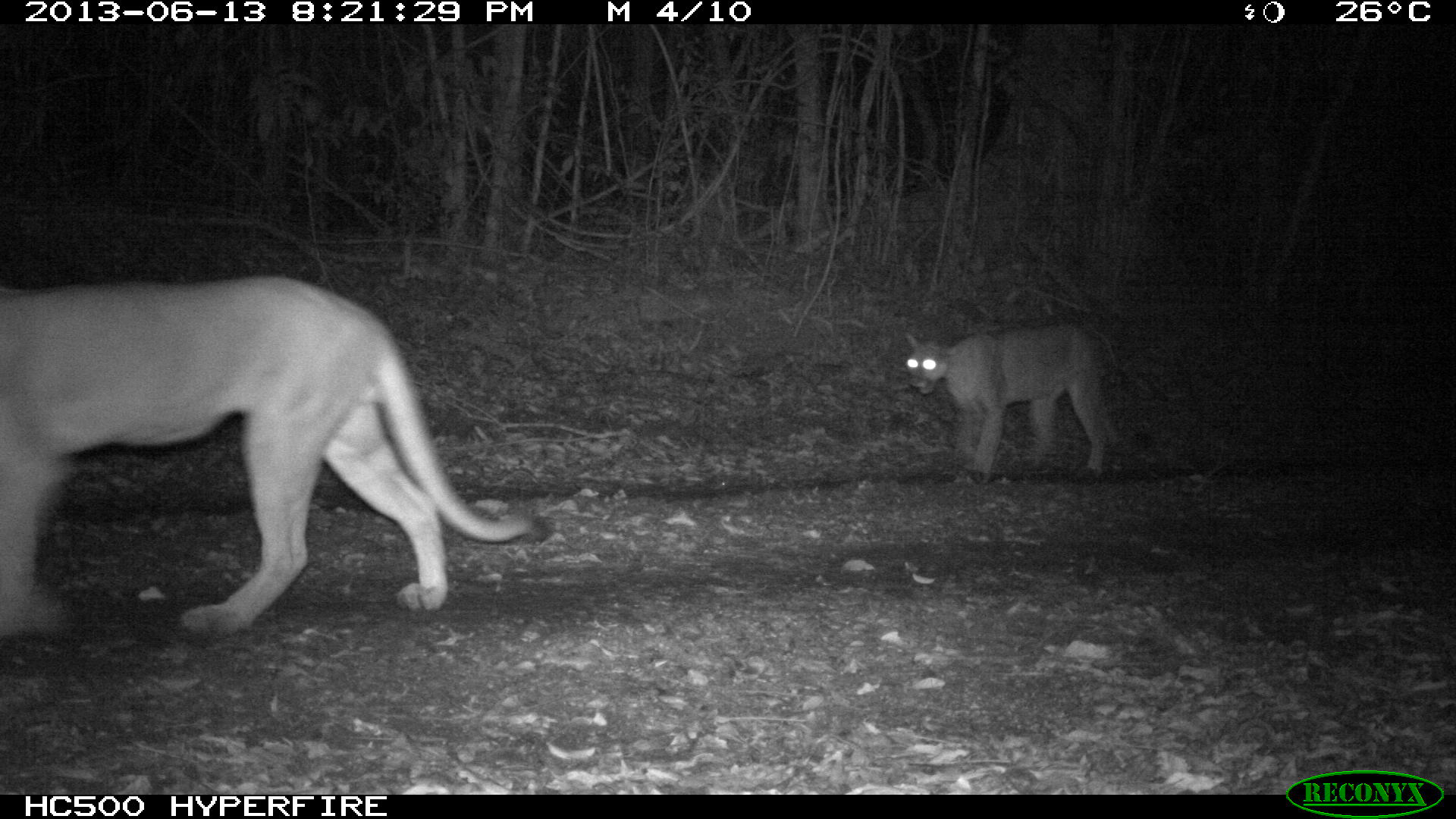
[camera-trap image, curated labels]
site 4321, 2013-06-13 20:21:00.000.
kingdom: Animalia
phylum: Chordata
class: Mammalia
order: Carnivora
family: Felidae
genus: Puma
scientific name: Puma concolor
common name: mountain lion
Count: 2.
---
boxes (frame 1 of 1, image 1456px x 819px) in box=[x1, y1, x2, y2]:
puma concolor: box=[0, 274, 553, 642]; box=[903, 317, 1122, 482]